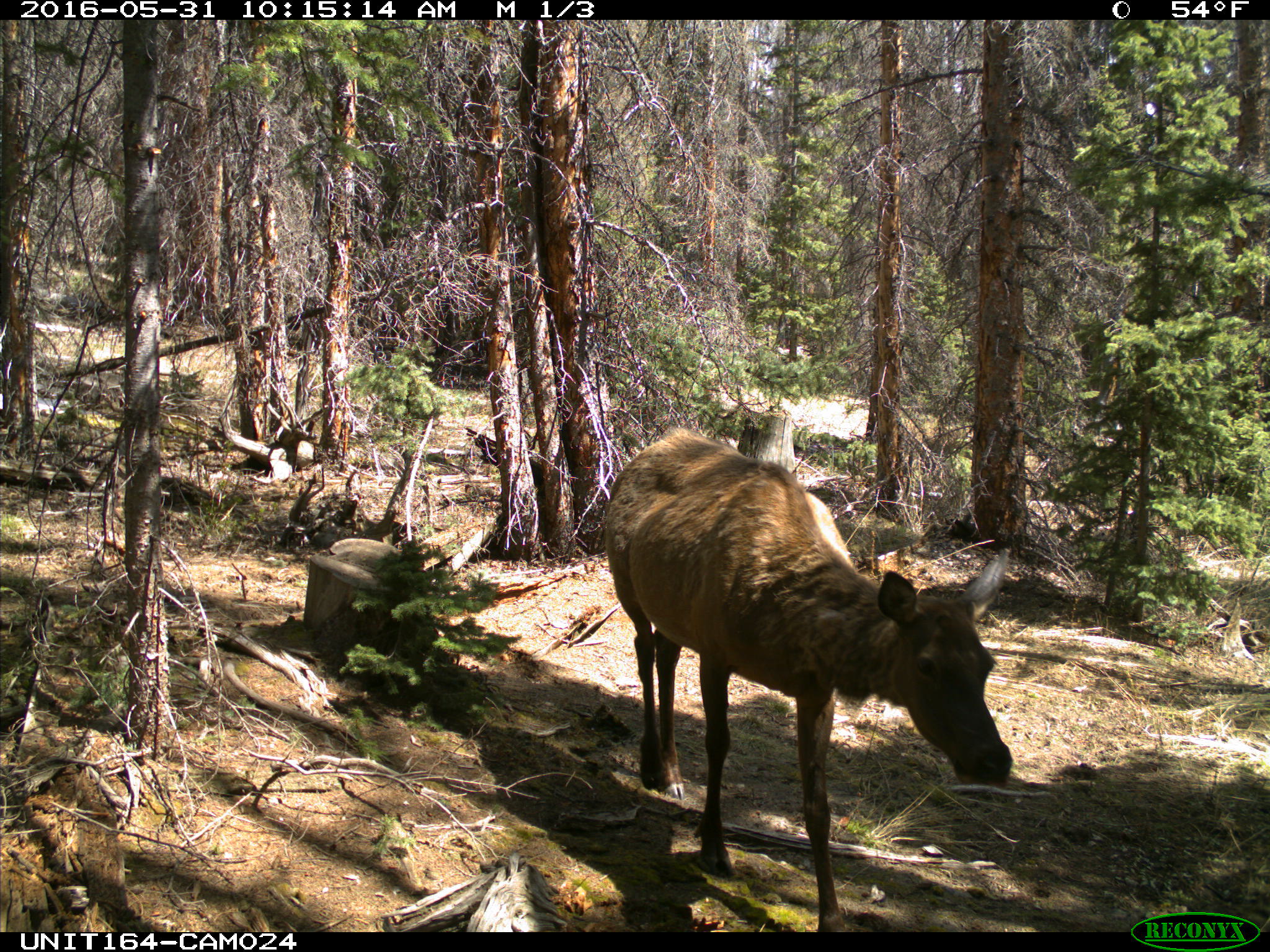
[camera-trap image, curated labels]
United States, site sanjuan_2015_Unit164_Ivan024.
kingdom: Animalia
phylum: Chordata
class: Mammalia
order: Artiodactyla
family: Cervidae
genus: Cervus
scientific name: Cervus elaphus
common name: red deer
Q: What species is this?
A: Cervus elaphus (red deer).